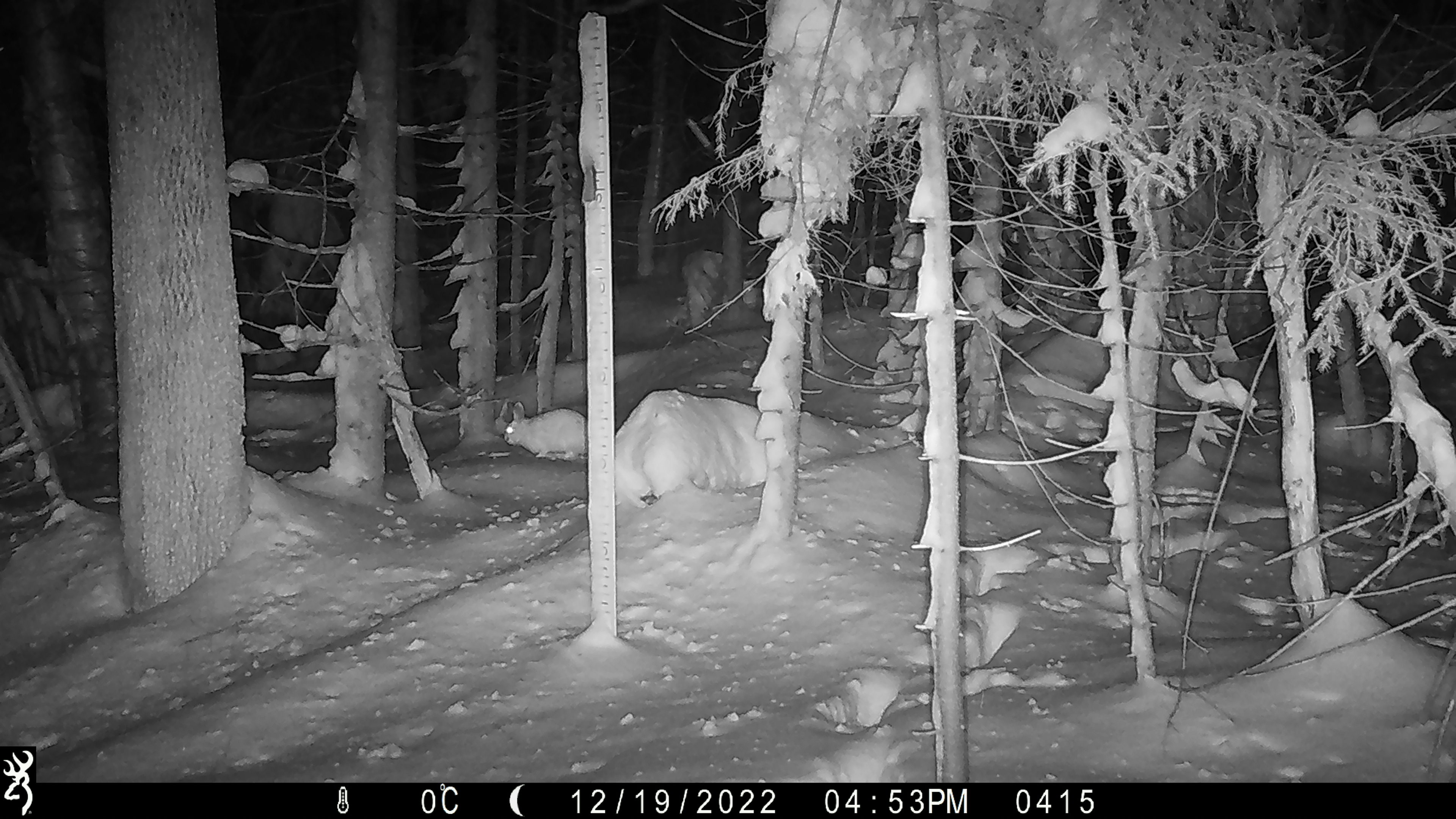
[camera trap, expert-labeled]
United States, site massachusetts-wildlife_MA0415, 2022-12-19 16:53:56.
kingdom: Animalia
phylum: Chordata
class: Mammalia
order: Lagomorpha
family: Leporidae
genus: Lepus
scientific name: Lepus americanus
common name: snowshoe hare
Snowshoe hare (Lepus americanus).